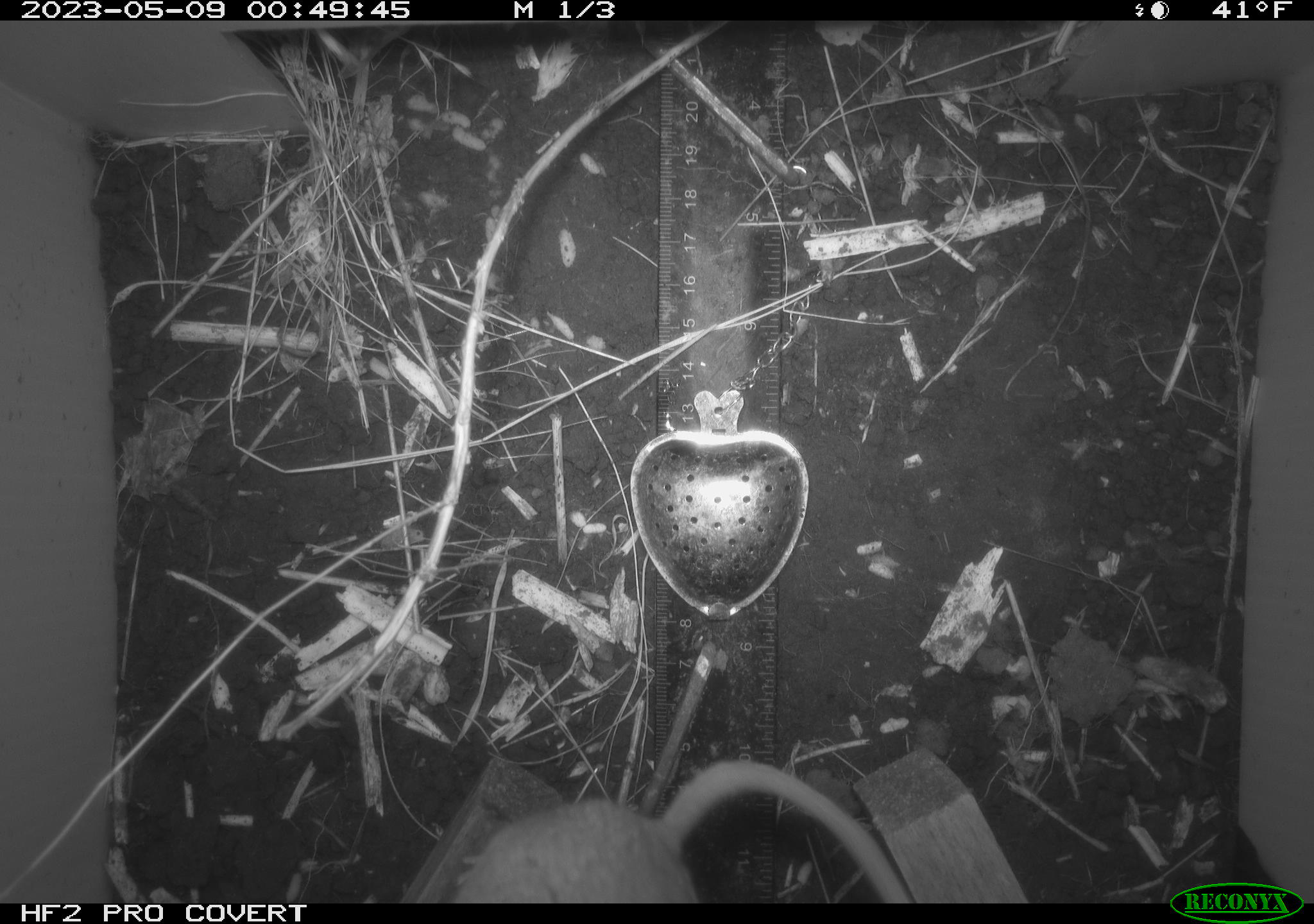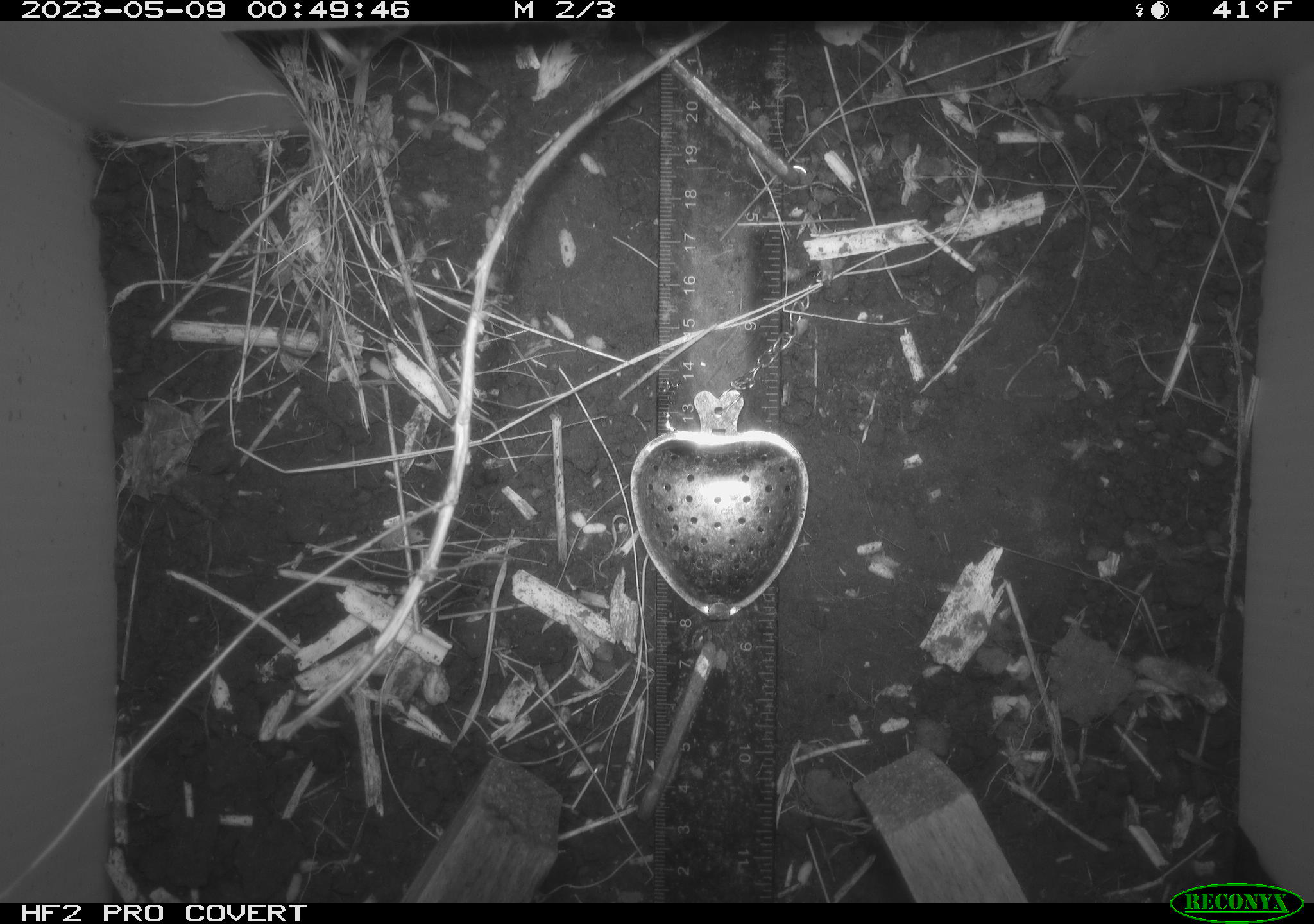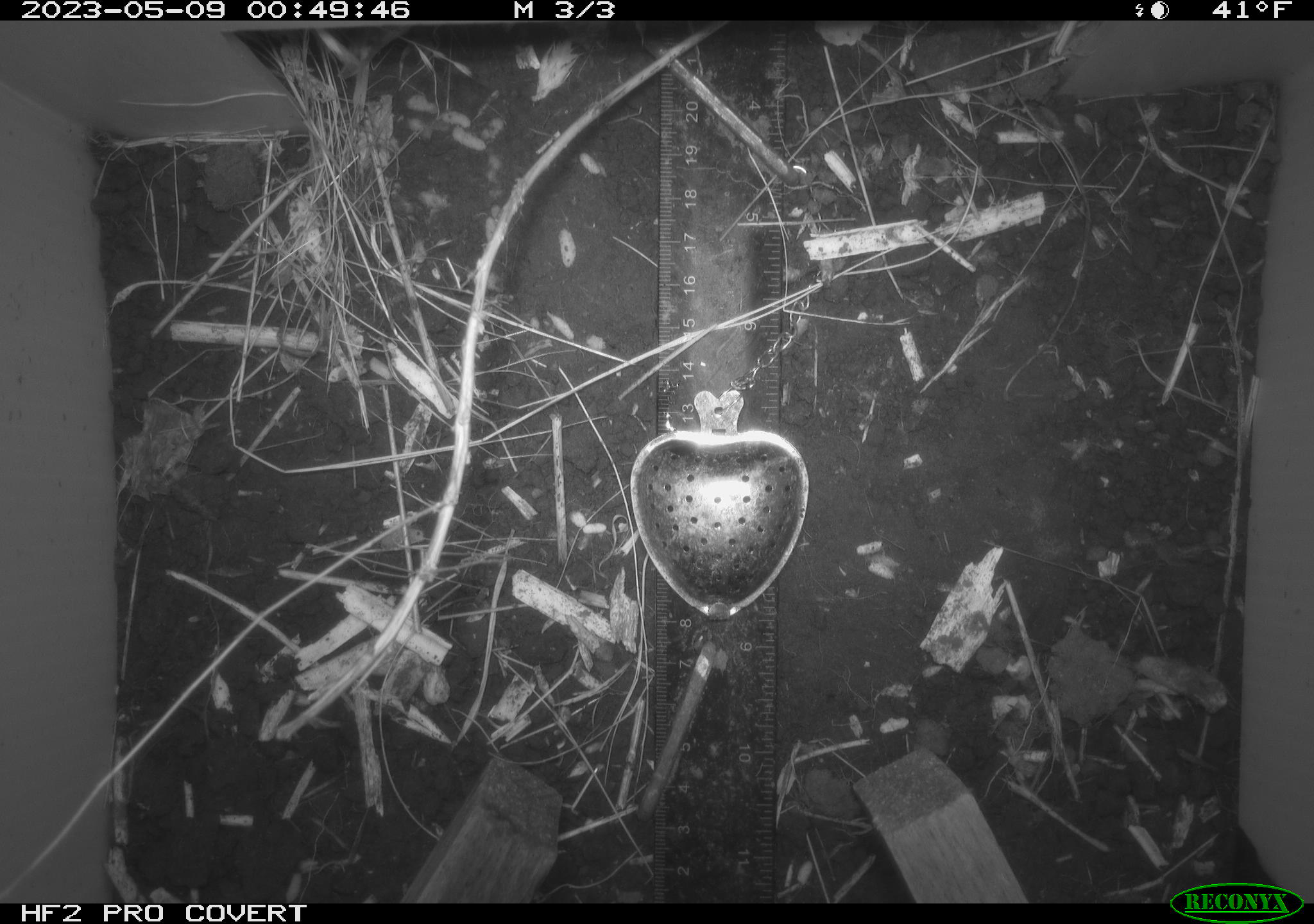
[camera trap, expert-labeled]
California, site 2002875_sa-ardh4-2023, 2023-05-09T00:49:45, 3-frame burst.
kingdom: Animalia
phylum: Chordata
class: Mammalia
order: Rodentia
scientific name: Rodentia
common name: mouse species